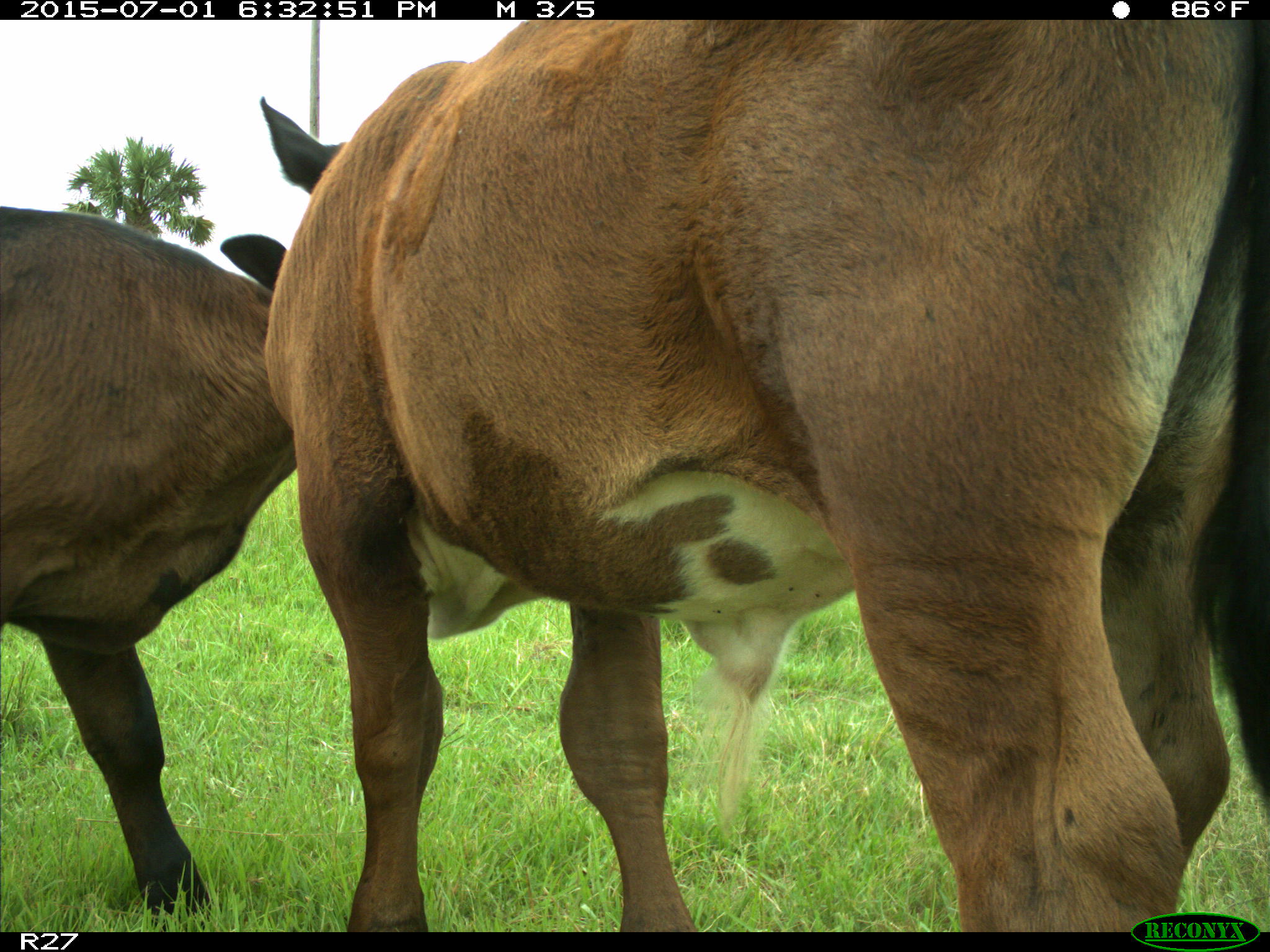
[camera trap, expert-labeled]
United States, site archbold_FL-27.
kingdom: Animalia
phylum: Chordata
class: Mammalia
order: Artiodactyla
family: Bovidae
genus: Bos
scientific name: Bos taurus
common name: domestic cow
Bos taurus (domestic cow).